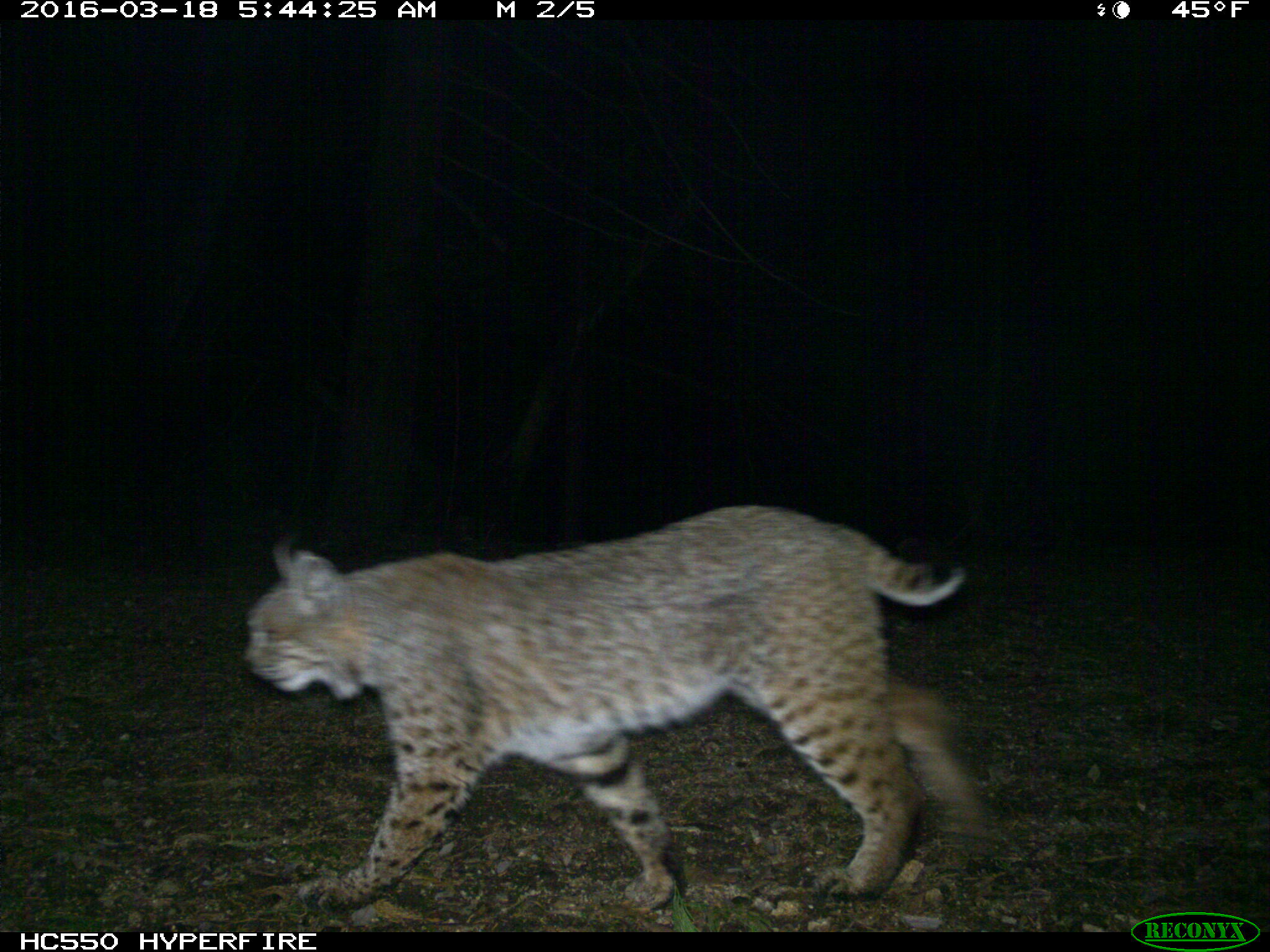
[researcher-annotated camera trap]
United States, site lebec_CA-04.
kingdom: Animalia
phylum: Chordata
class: Mammalia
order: Carnivora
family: Felidae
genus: Lynx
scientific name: Lynx rufus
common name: bobcat